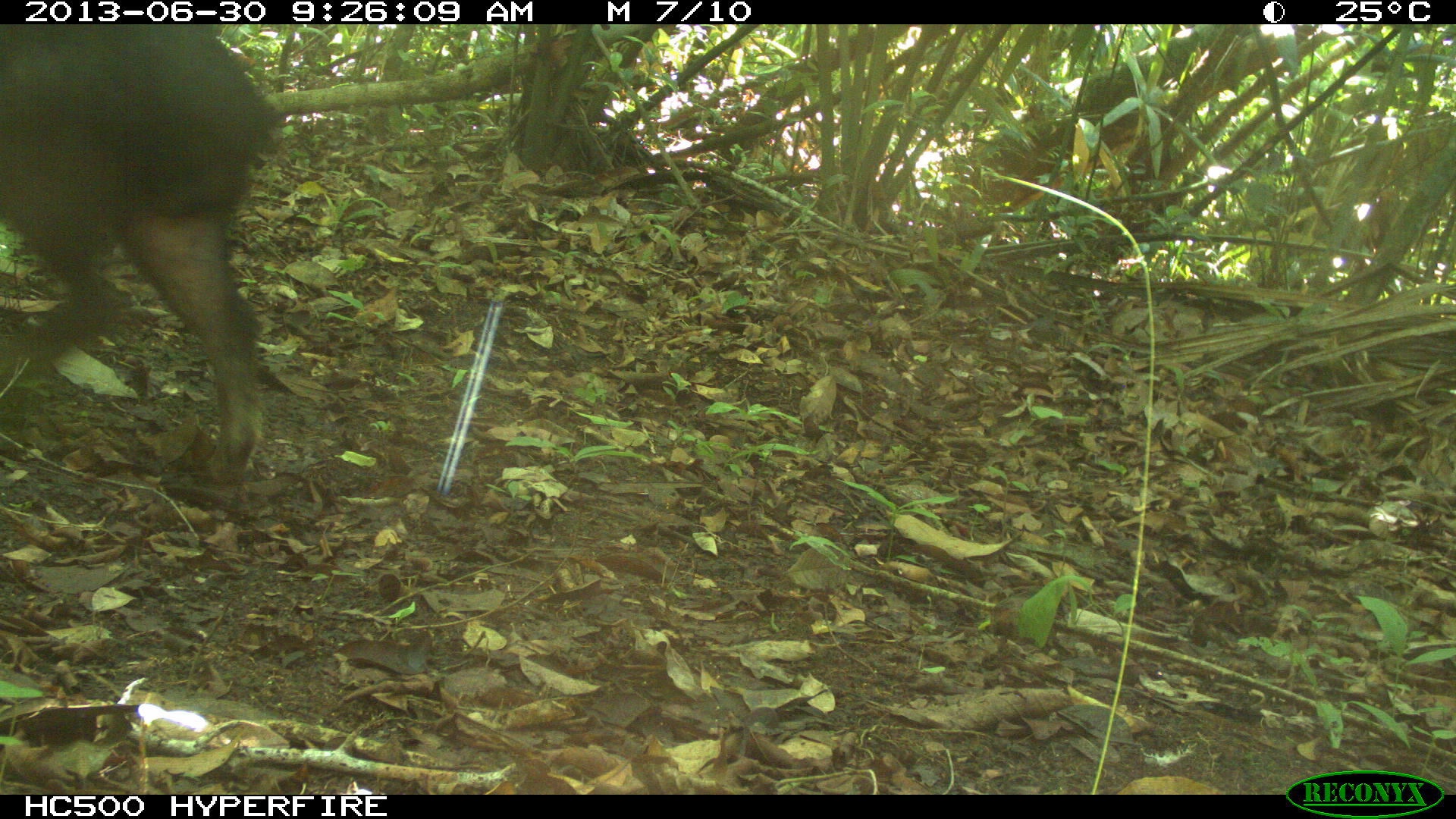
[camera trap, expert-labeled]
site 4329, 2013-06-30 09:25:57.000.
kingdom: Animalia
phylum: Chordata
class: Mammalia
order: Artiodactyla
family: Tayassuidae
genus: Tayassu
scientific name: Tayassu pecari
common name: white-lipped peccary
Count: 3.